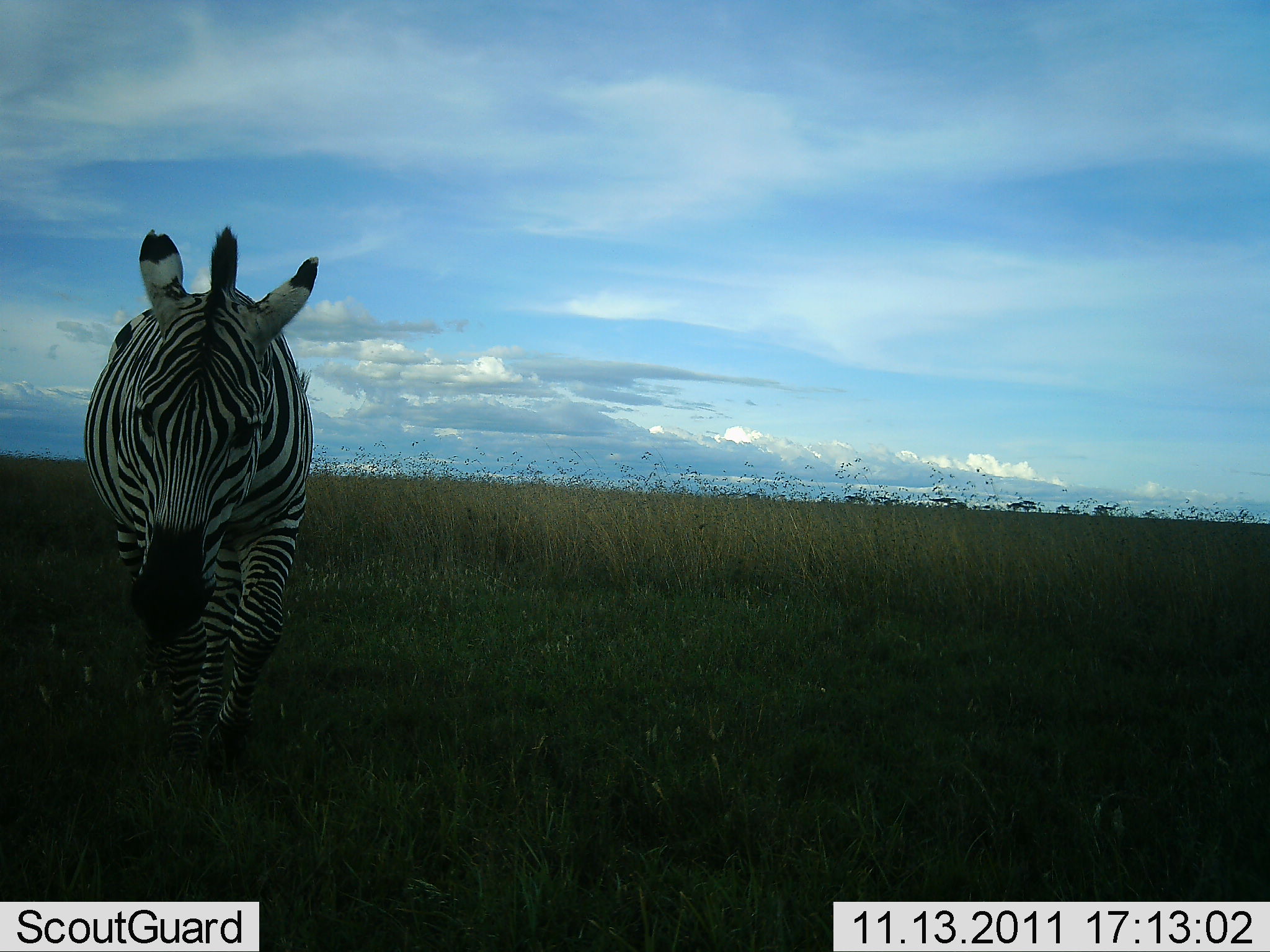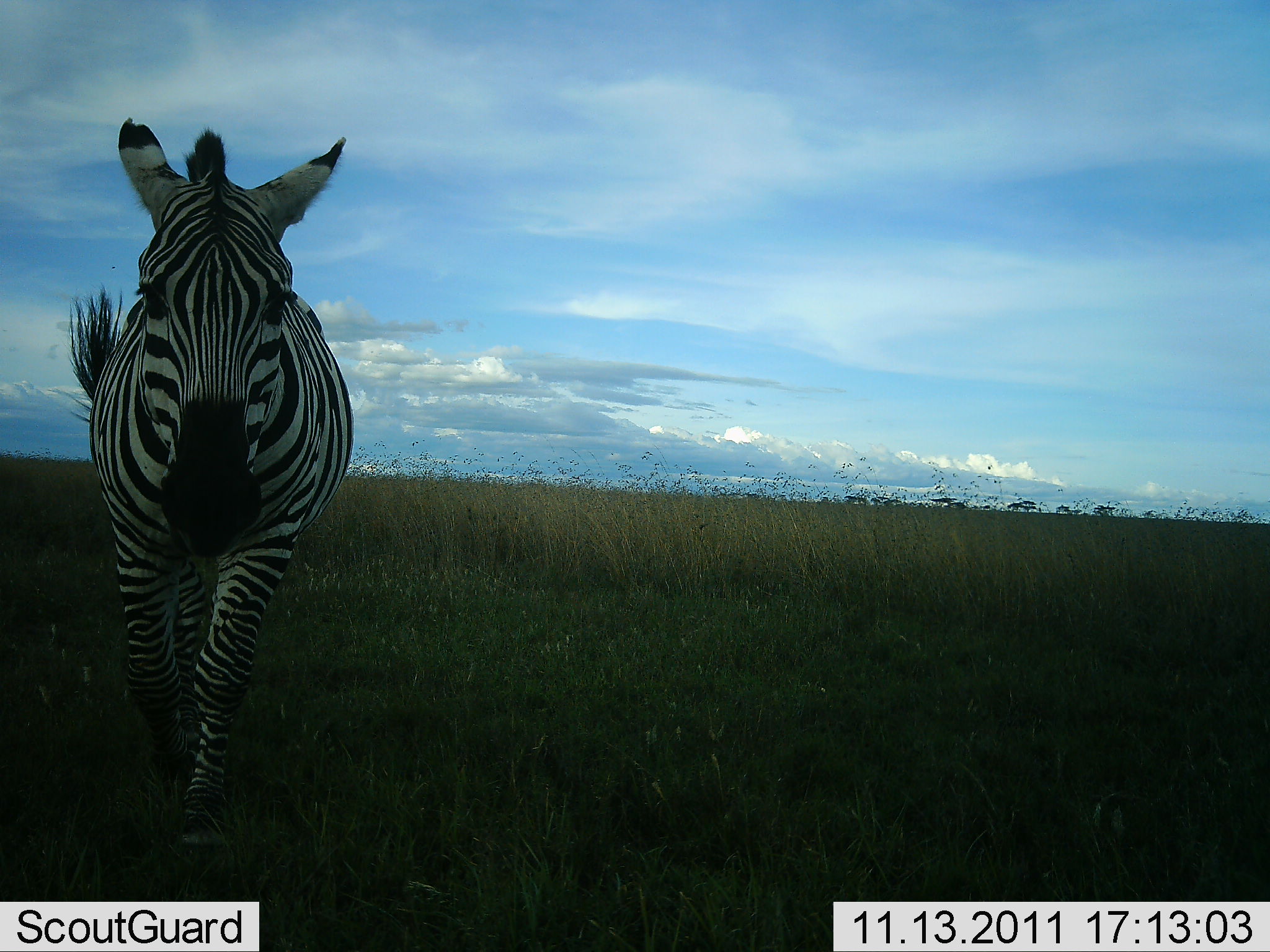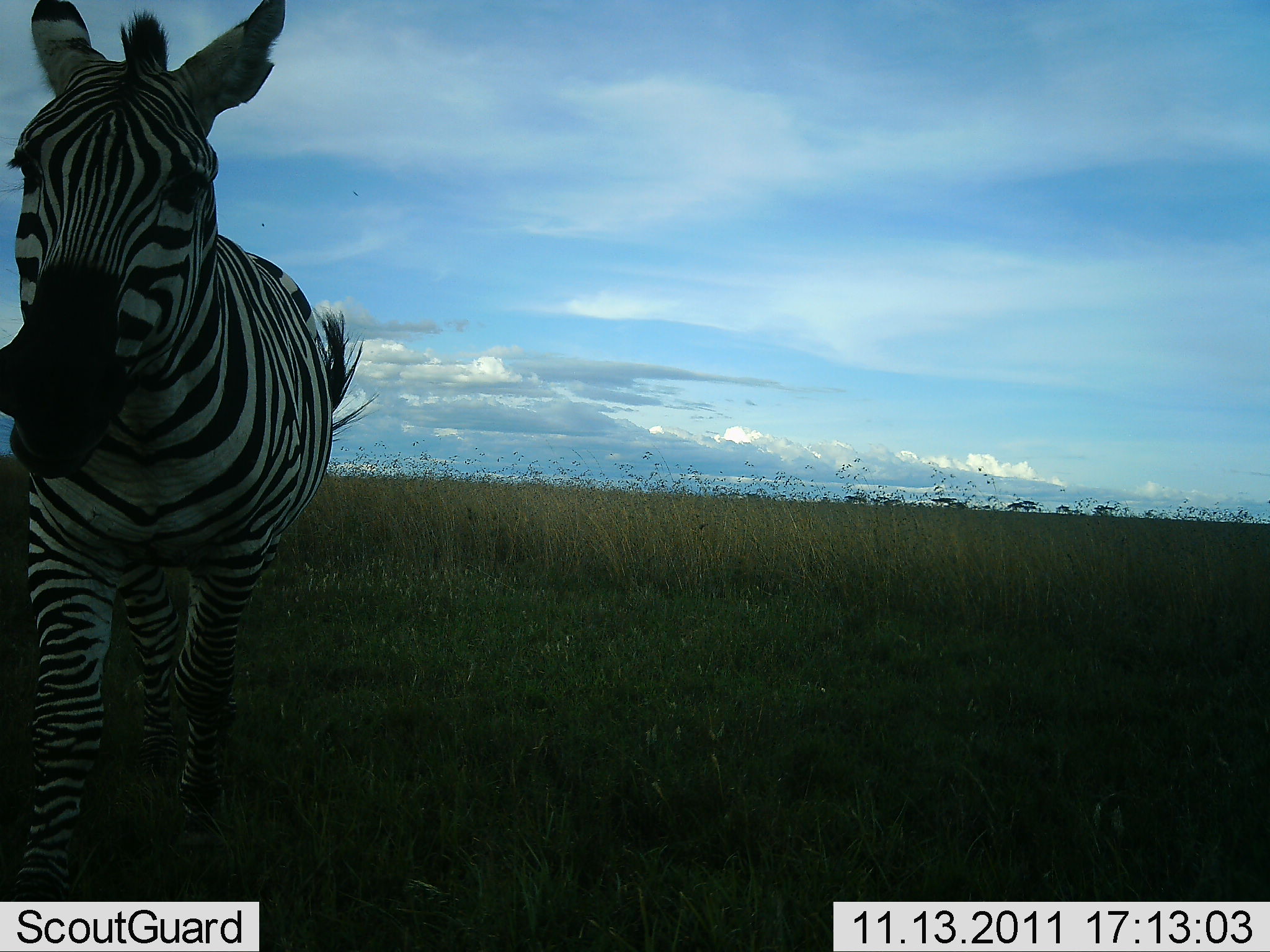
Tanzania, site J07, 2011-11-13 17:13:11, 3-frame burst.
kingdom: Animalia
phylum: Chordata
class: Mammalia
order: Perissodactyla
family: Equidae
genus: Equus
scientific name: Equus quagga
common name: plains zebra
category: zebra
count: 1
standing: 0%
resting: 0%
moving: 100%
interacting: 0%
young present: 0%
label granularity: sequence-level